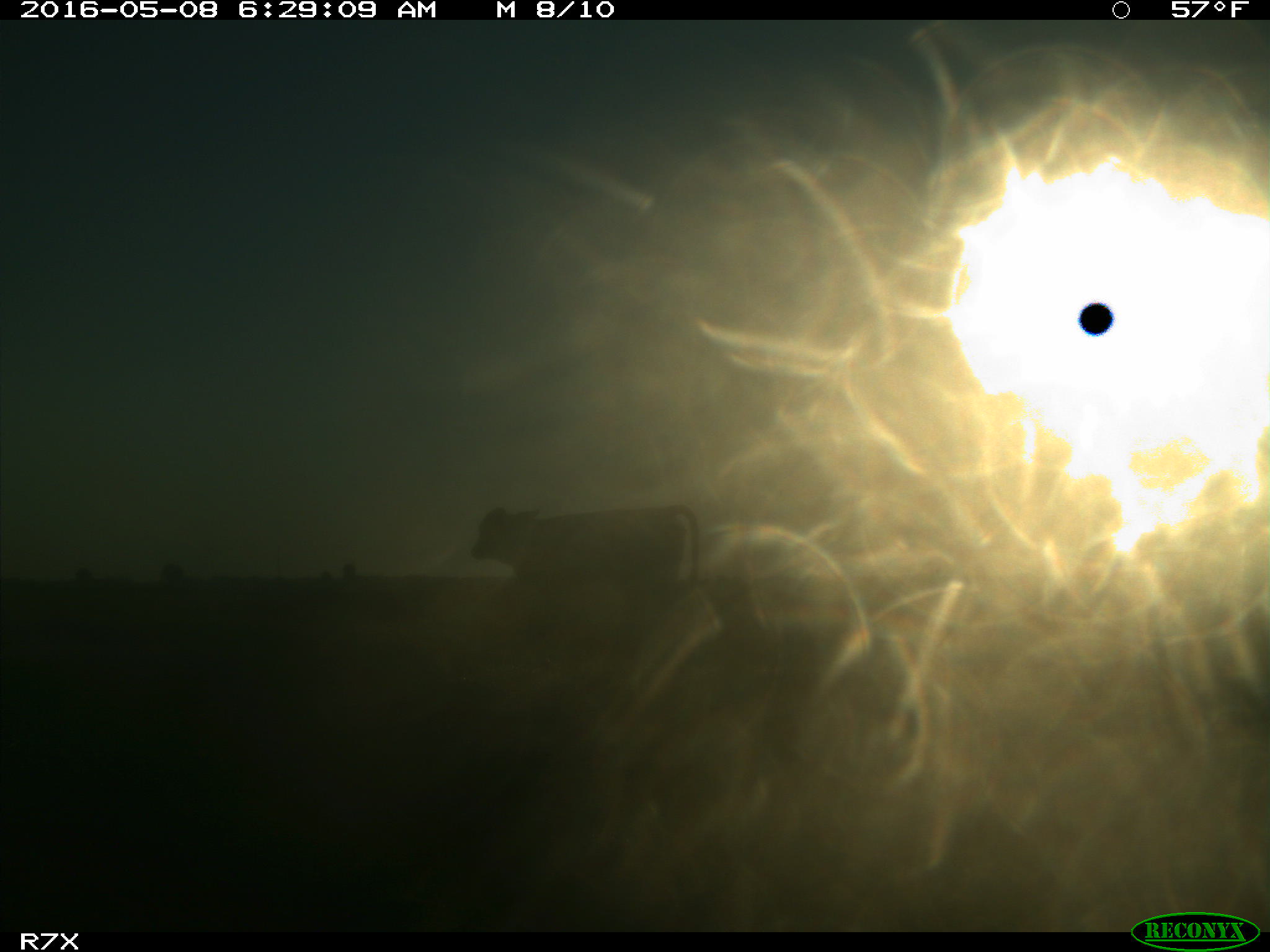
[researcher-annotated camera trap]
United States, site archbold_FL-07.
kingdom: Animalia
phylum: Chordata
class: Mammalia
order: Artiodactyla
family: Bovidae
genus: Bos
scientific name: Bos taurus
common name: domestic cow